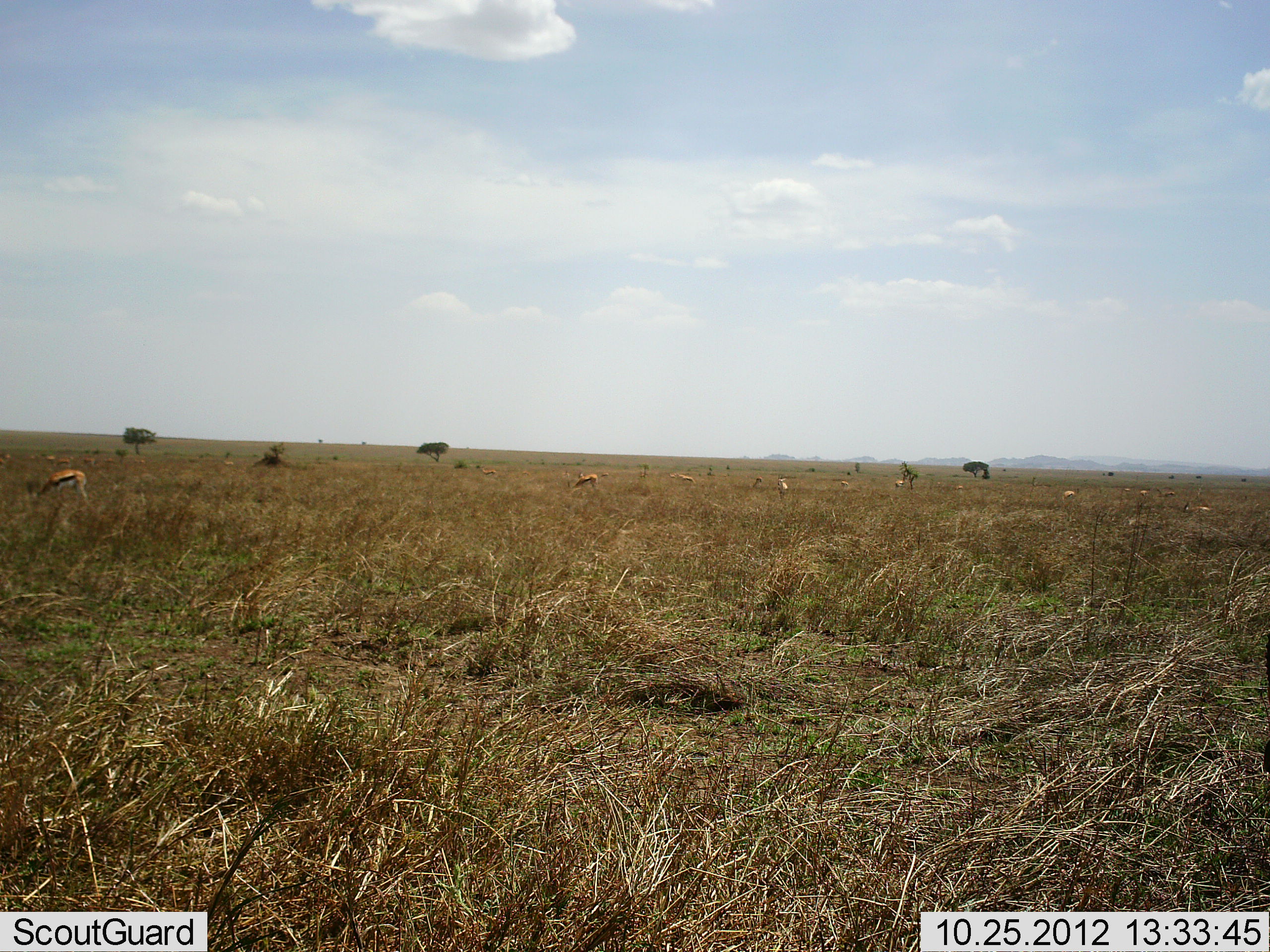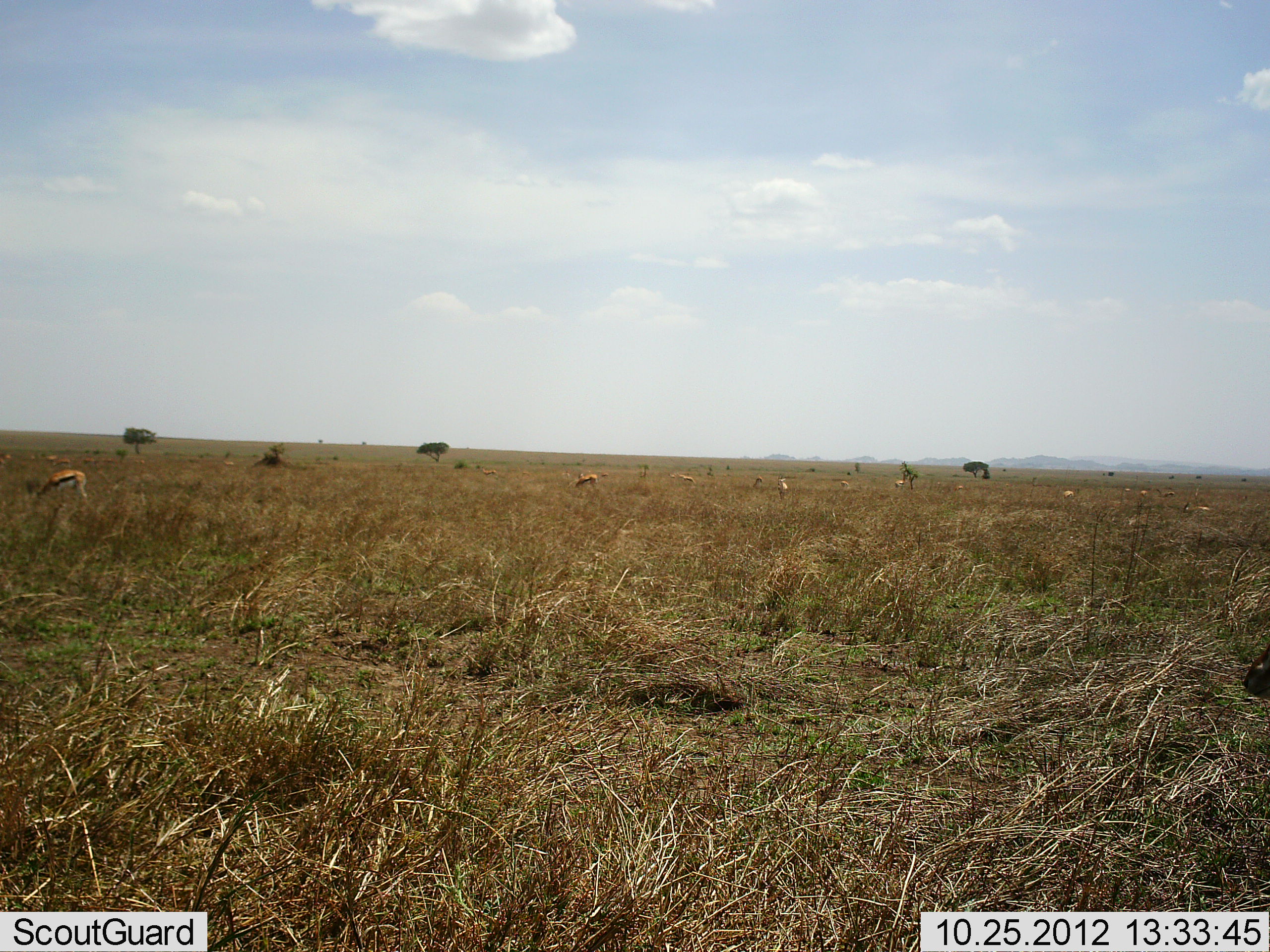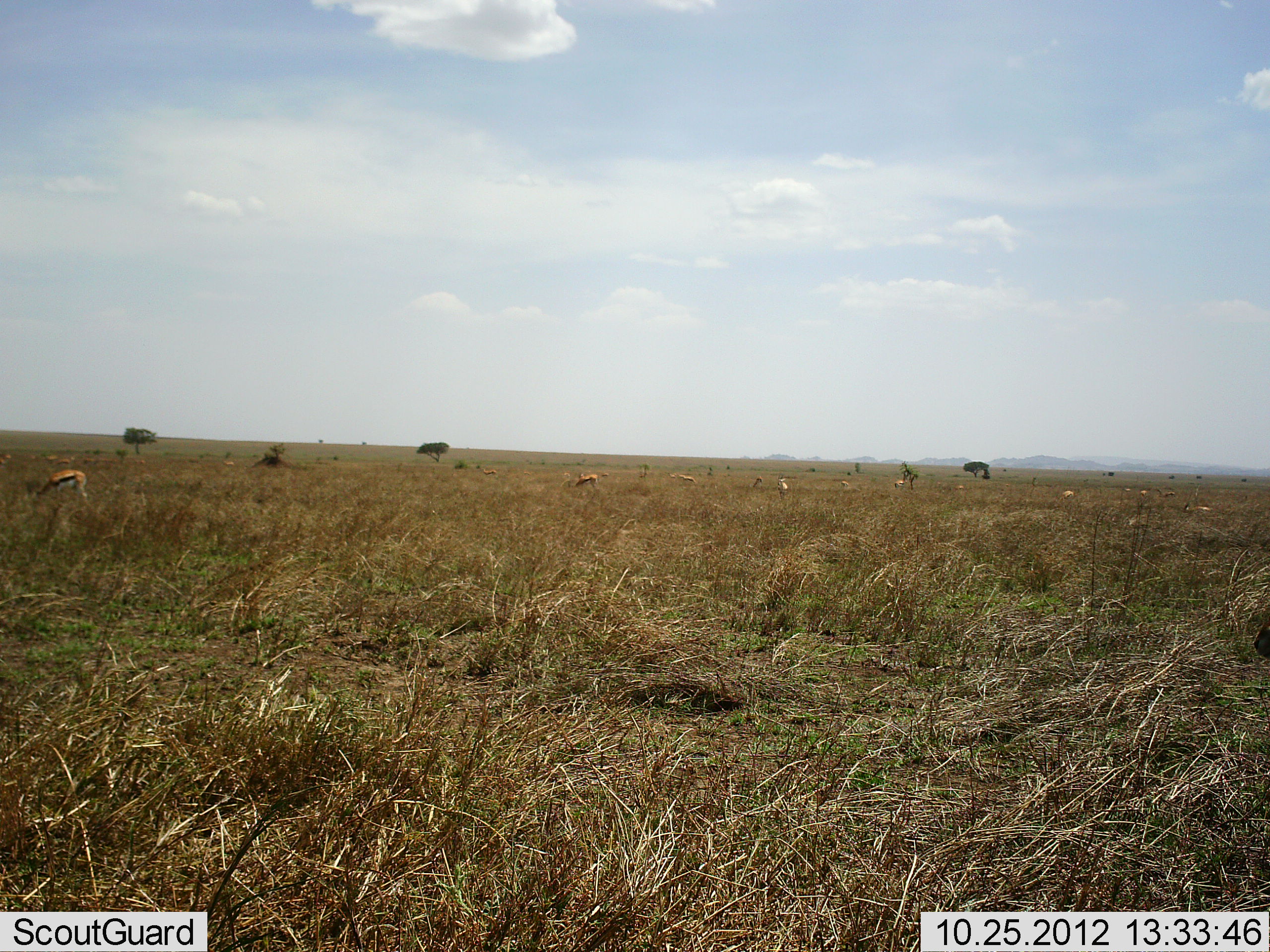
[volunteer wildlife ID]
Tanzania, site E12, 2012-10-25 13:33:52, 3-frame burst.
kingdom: Animalia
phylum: Chordata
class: Mammalia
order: Artiodactyla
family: Bovidae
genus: Eudorcas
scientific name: Eudorcas thomsonii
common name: thomson's gazelle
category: gazellethomsons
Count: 11-50.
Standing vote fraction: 20%.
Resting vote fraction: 0%.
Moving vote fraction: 10%.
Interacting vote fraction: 0%.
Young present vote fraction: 0%.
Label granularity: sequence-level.